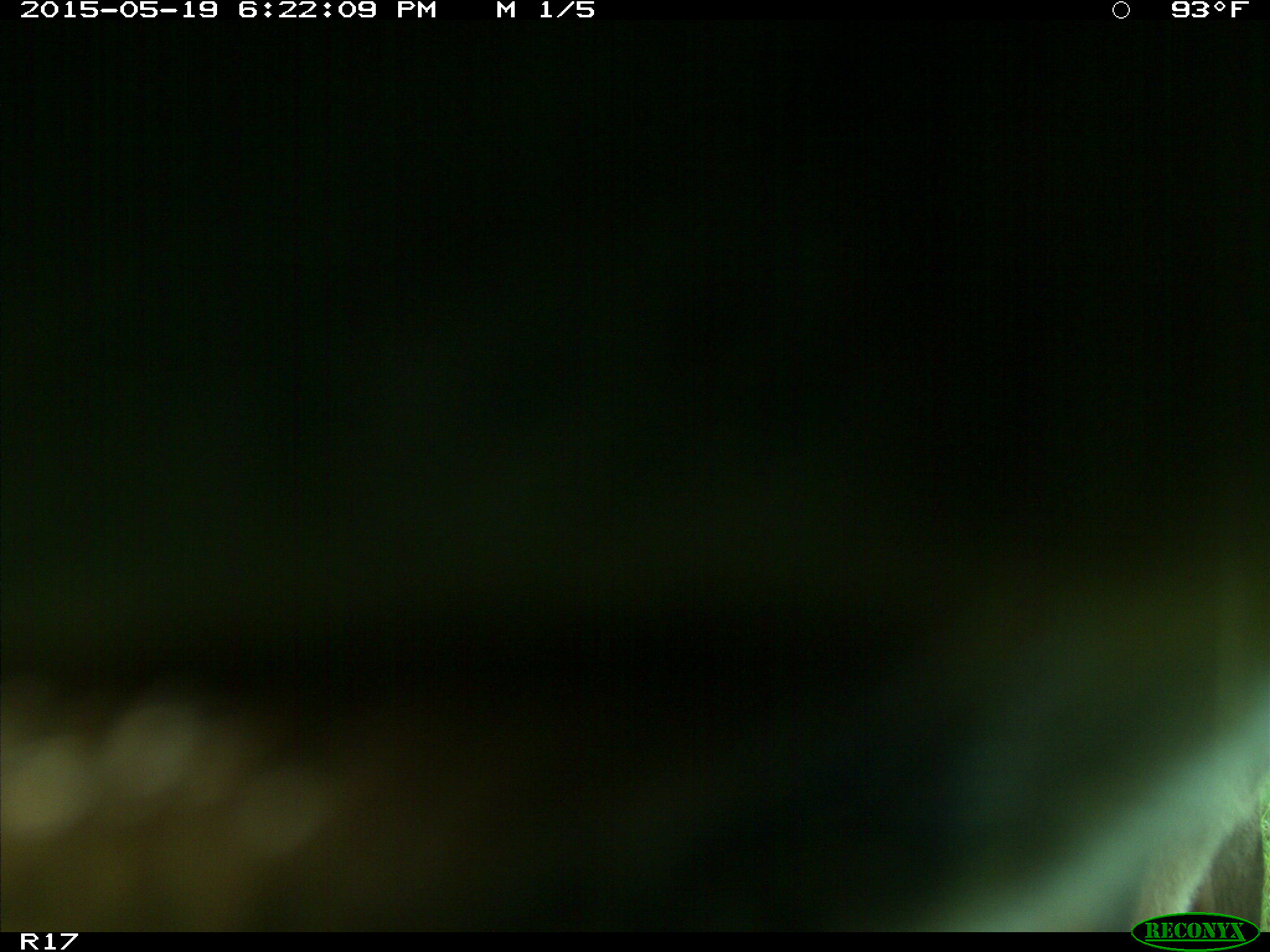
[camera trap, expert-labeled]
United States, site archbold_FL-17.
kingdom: Animalia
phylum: Chordata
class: Mammalia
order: Artiodactyla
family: Bovidae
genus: Bos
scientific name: Bos taurus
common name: domestic cow